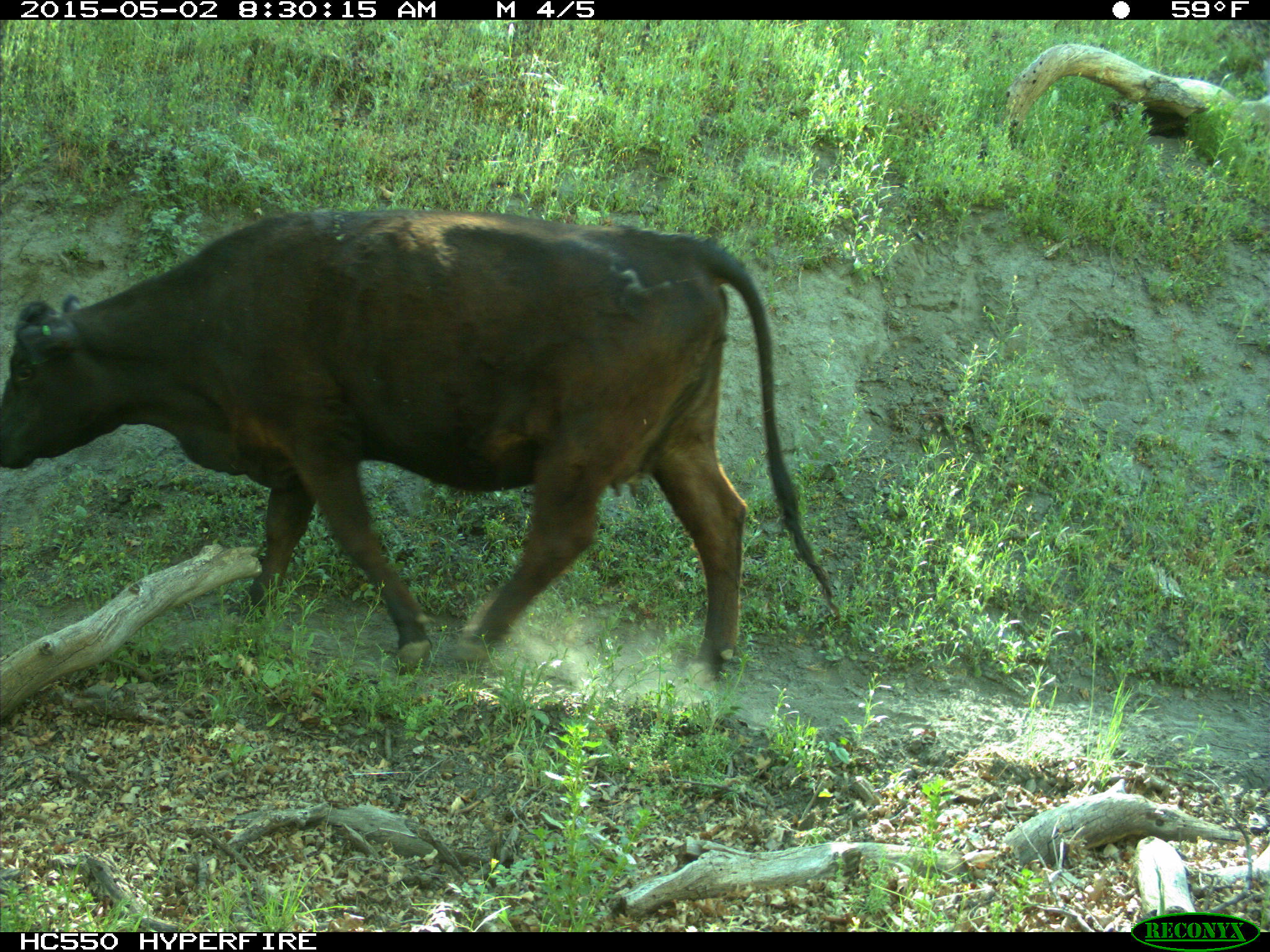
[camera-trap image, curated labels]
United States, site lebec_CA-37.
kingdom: Animalia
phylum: Chordata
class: Mammalia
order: Artiodactyla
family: Bovidae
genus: Bos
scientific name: Bos taurus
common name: domestic cow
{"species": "Bos taurus (domestic cow)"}